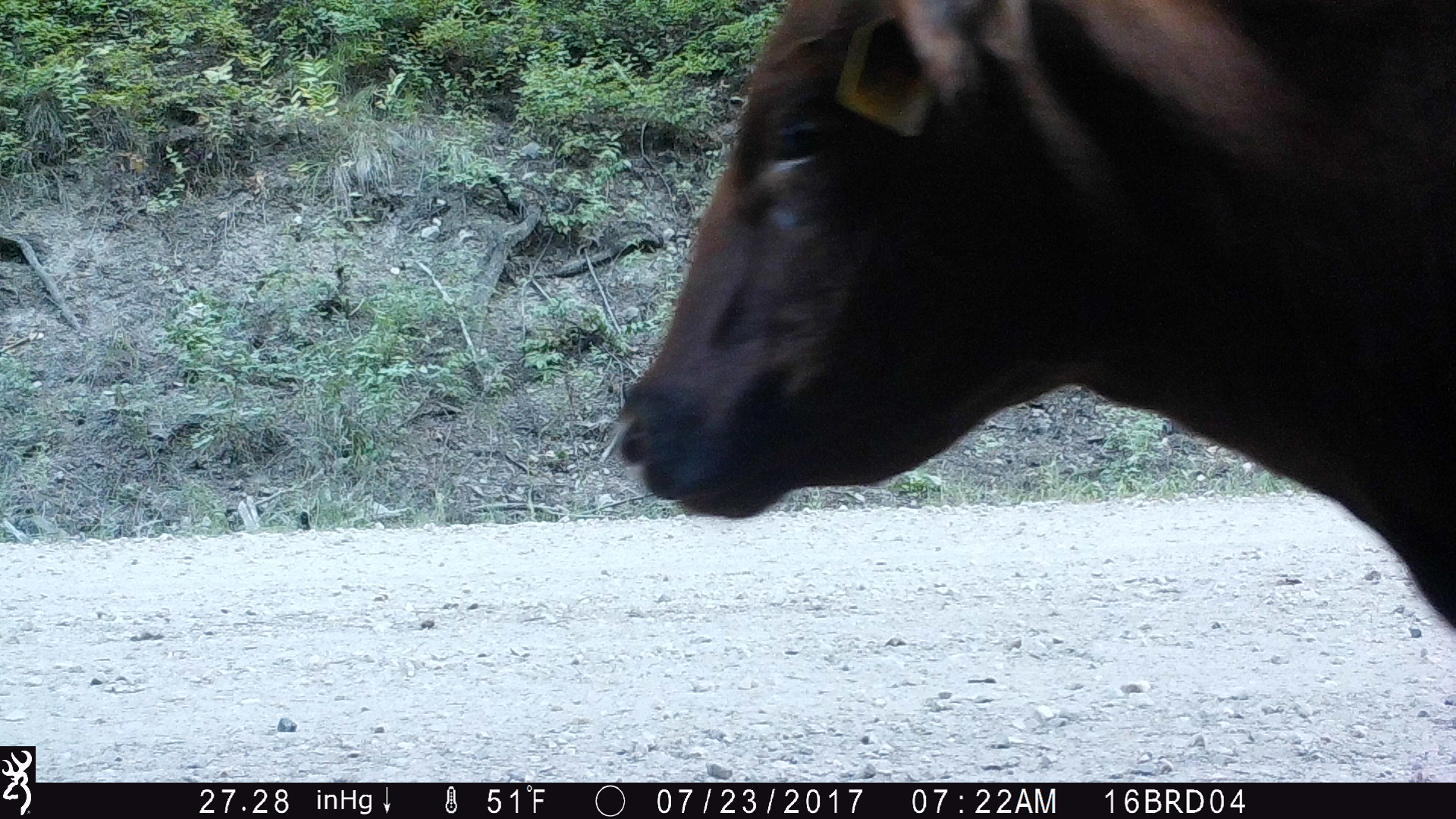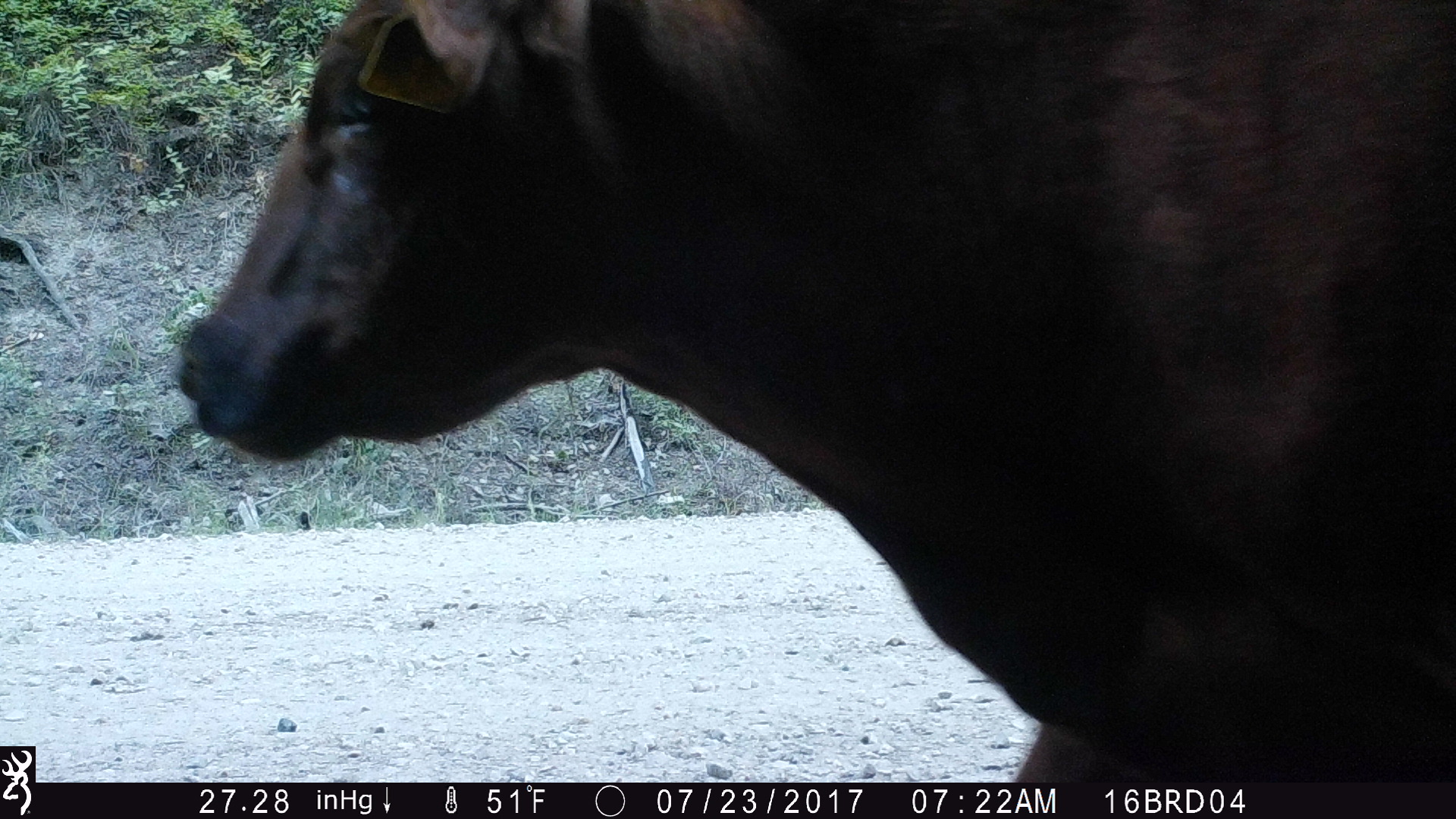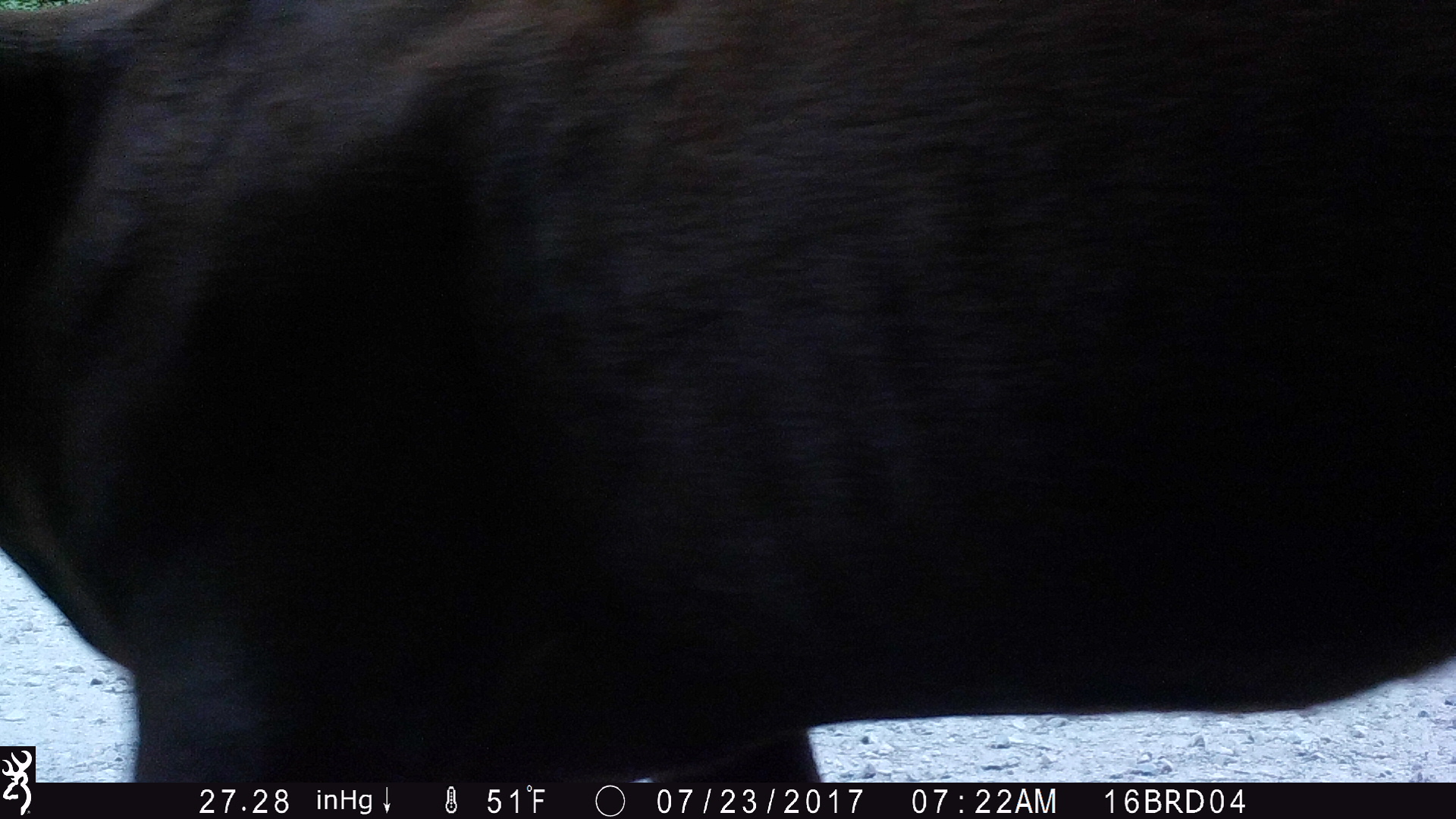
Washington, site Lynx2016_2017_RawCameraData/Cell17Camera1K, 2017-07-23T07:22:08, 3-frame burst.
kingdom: Animalia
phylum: Chordata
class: Mammalia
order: Artiodactyla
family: Bovidae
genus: Bos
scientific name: Bos taurus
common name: domestic cattle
Domestic cattle (Bos taurus). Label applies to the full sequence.